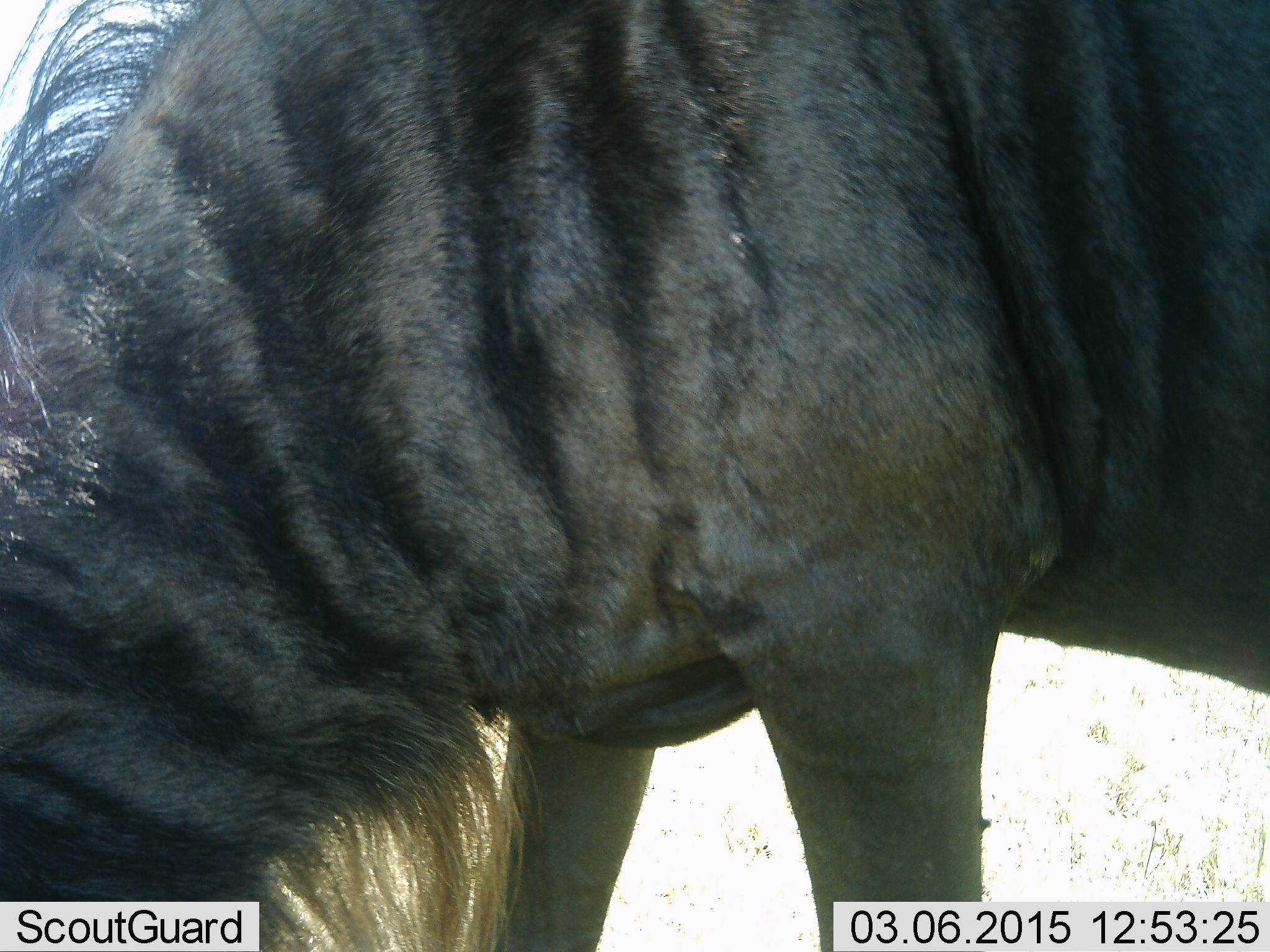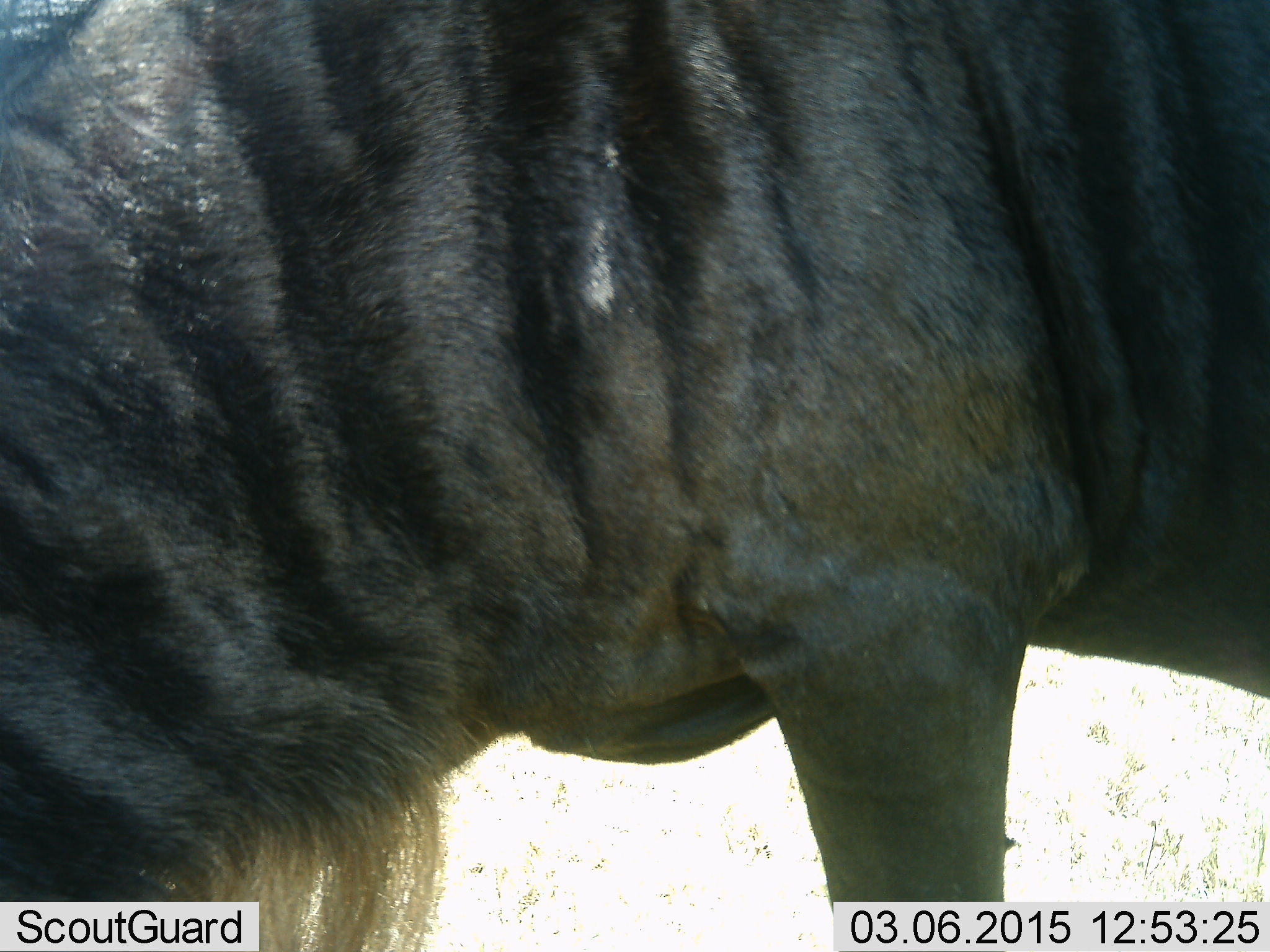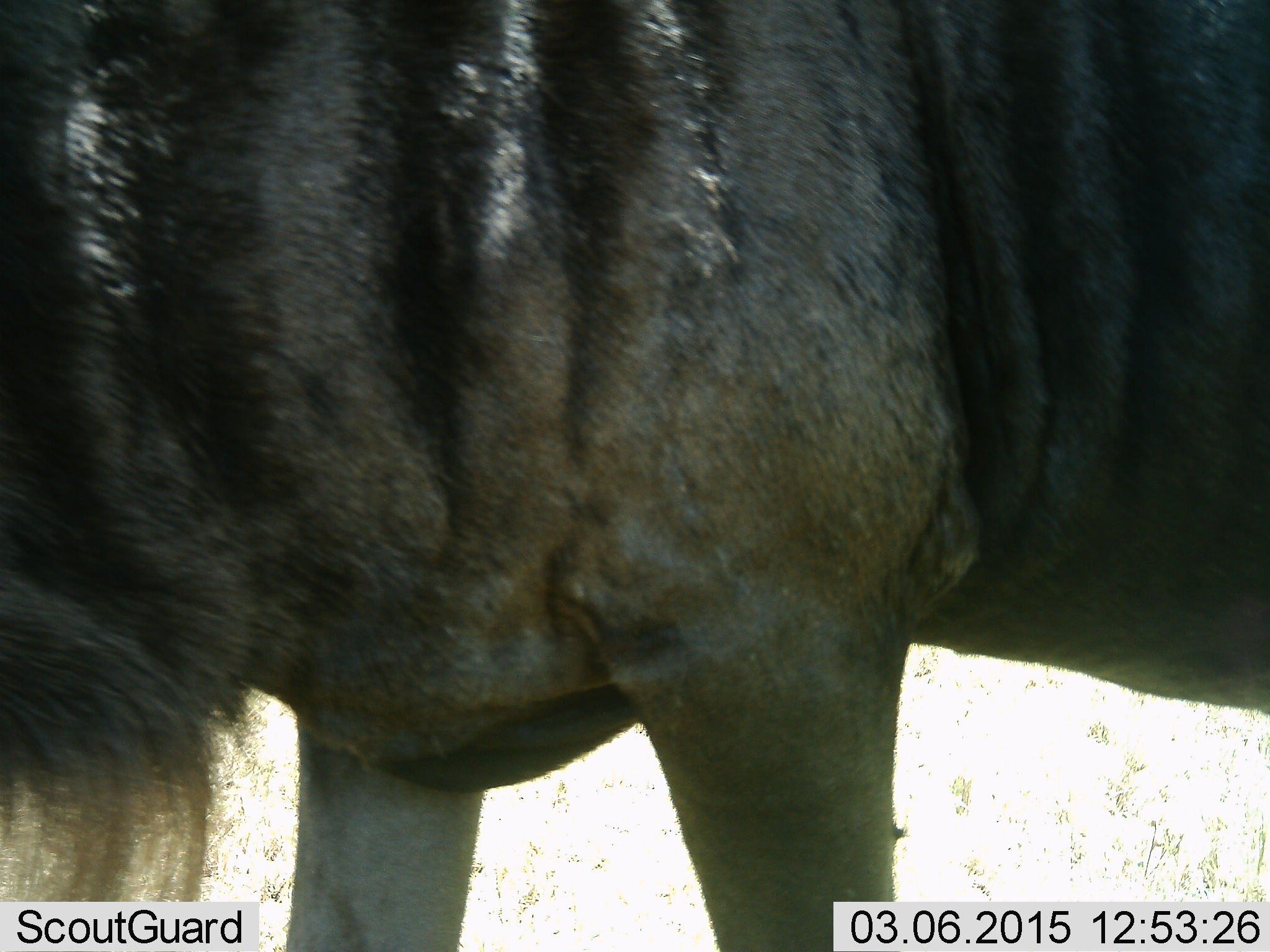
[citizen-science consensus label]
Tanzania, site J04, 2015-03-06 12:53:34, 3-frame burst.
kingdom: Animalia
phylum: Chordata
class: Mammalia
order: Artiodactyla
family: Bovidae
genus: Connochaetes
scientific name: Connochaetes taurinus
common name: blue wildebeest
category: wildebeest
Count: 1.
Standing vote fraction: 78%.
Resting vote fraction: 0%.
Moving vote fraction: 0%.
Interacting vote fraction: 0%.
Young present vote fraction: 0%.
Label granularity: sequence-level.